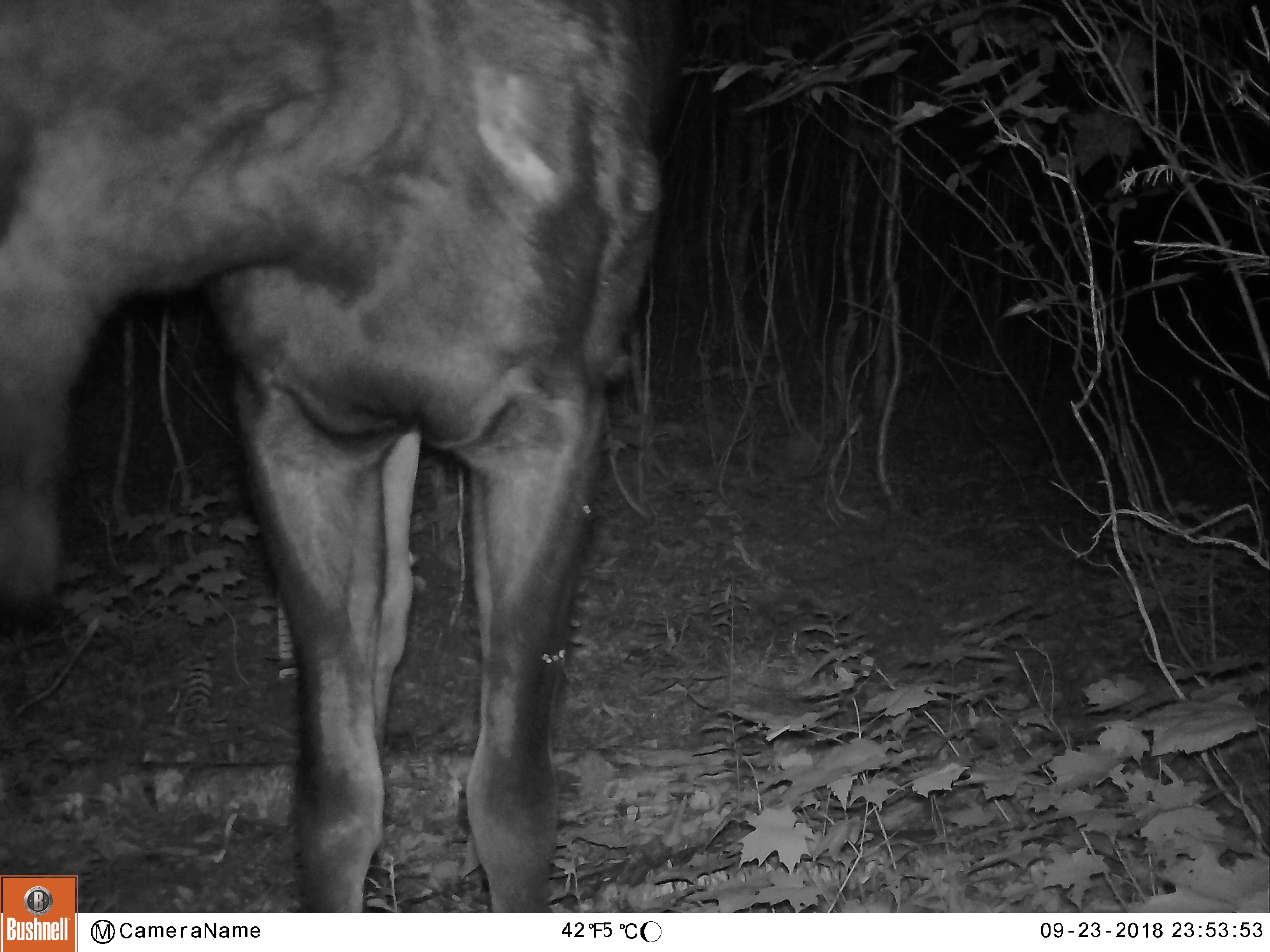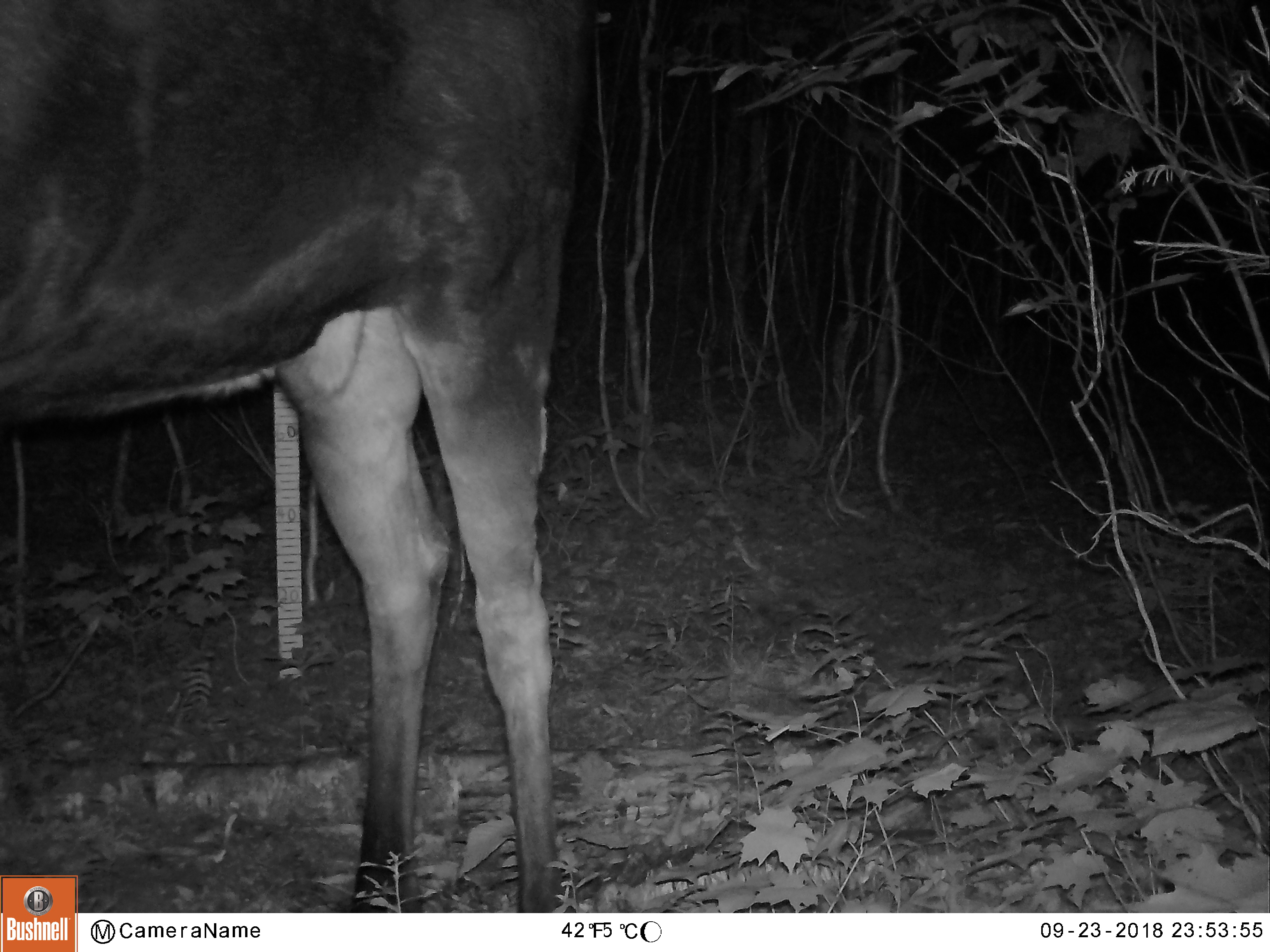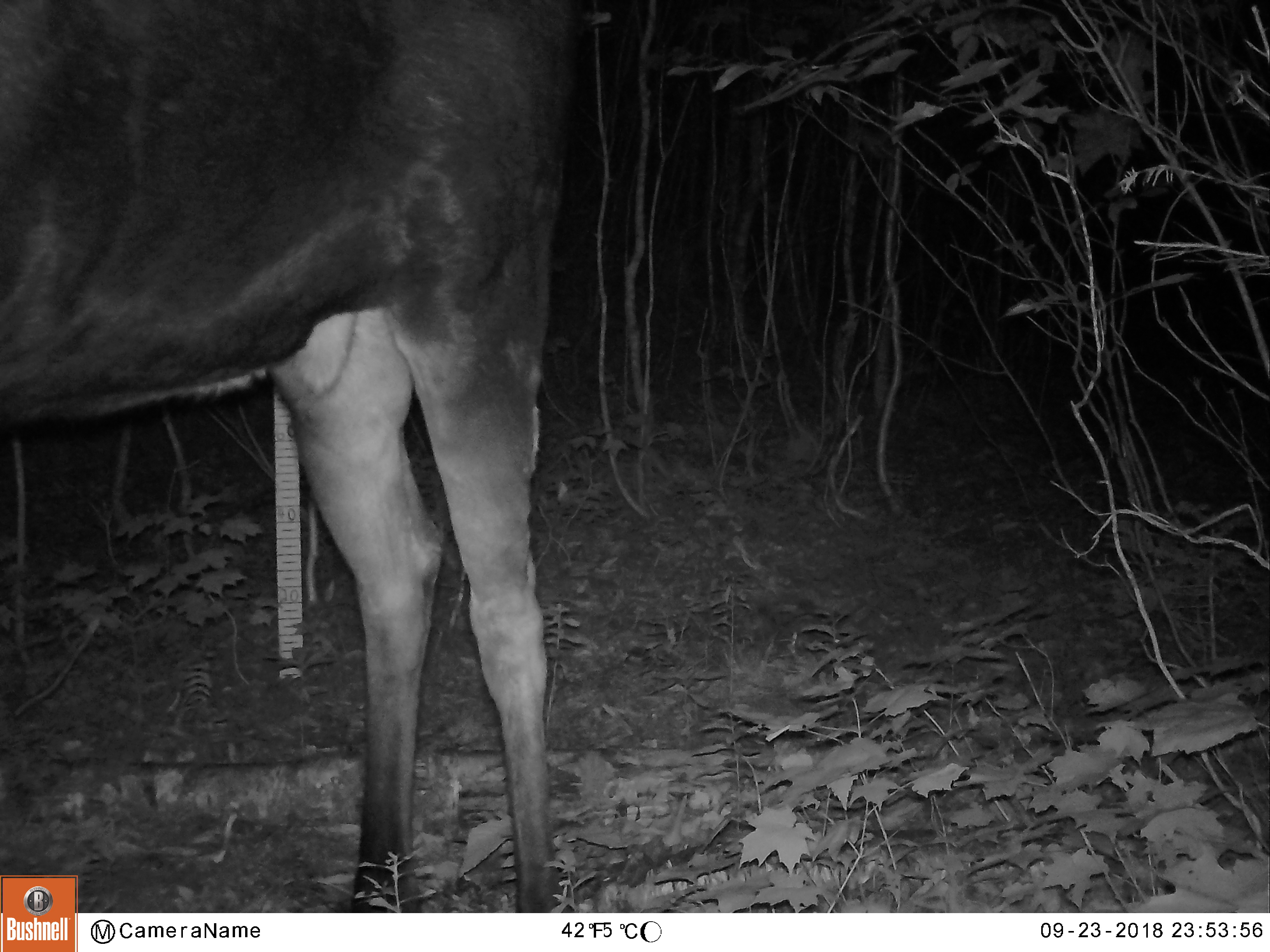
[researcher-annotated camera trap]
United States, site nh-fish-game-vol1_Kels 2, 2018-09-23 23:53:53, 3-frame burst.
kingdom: Animalia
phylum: Chordata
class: Mammalia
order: Artiodactyla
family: Cervidae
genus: Alces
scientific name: Alces alces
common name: moose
Moose (Alces alces).